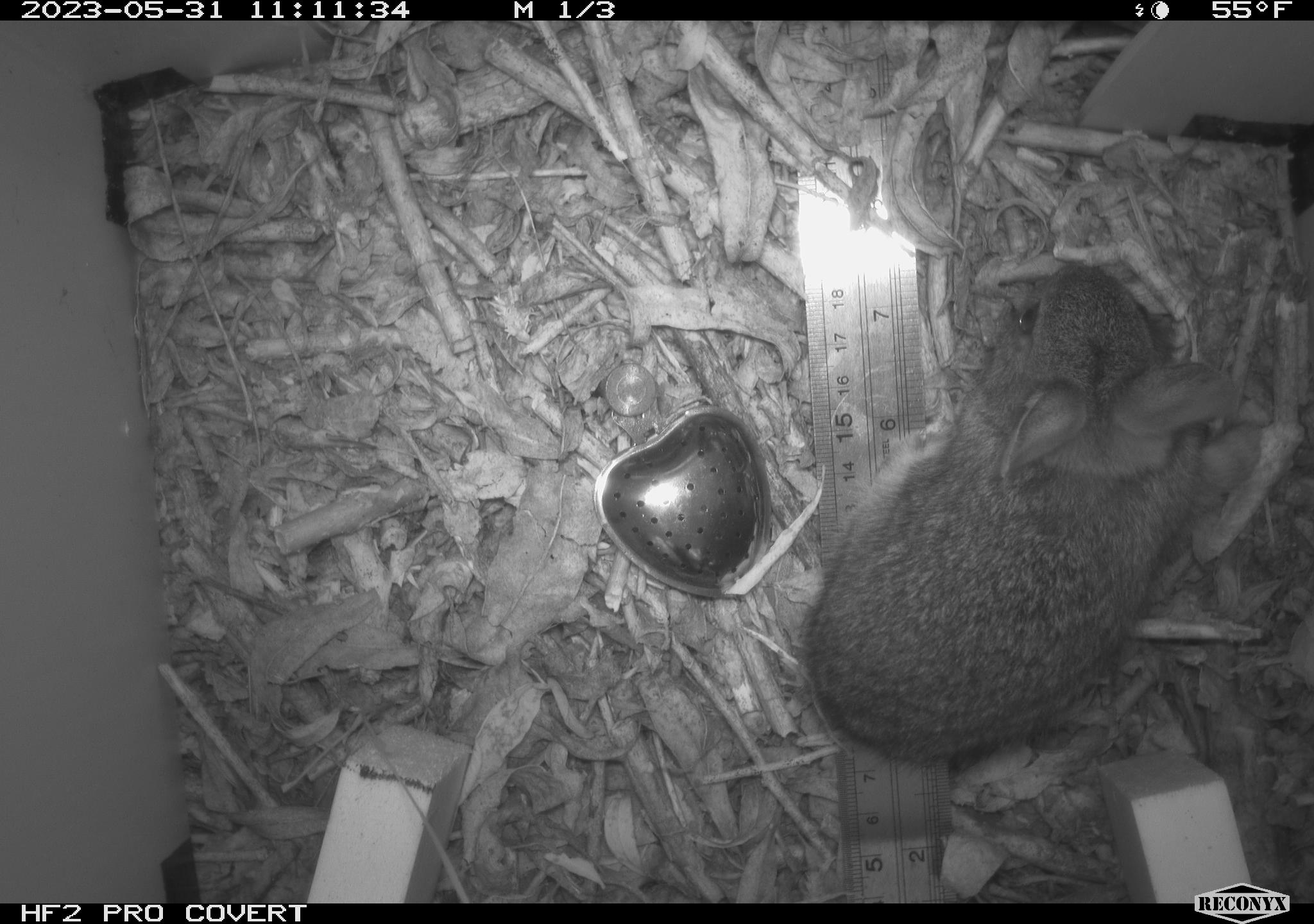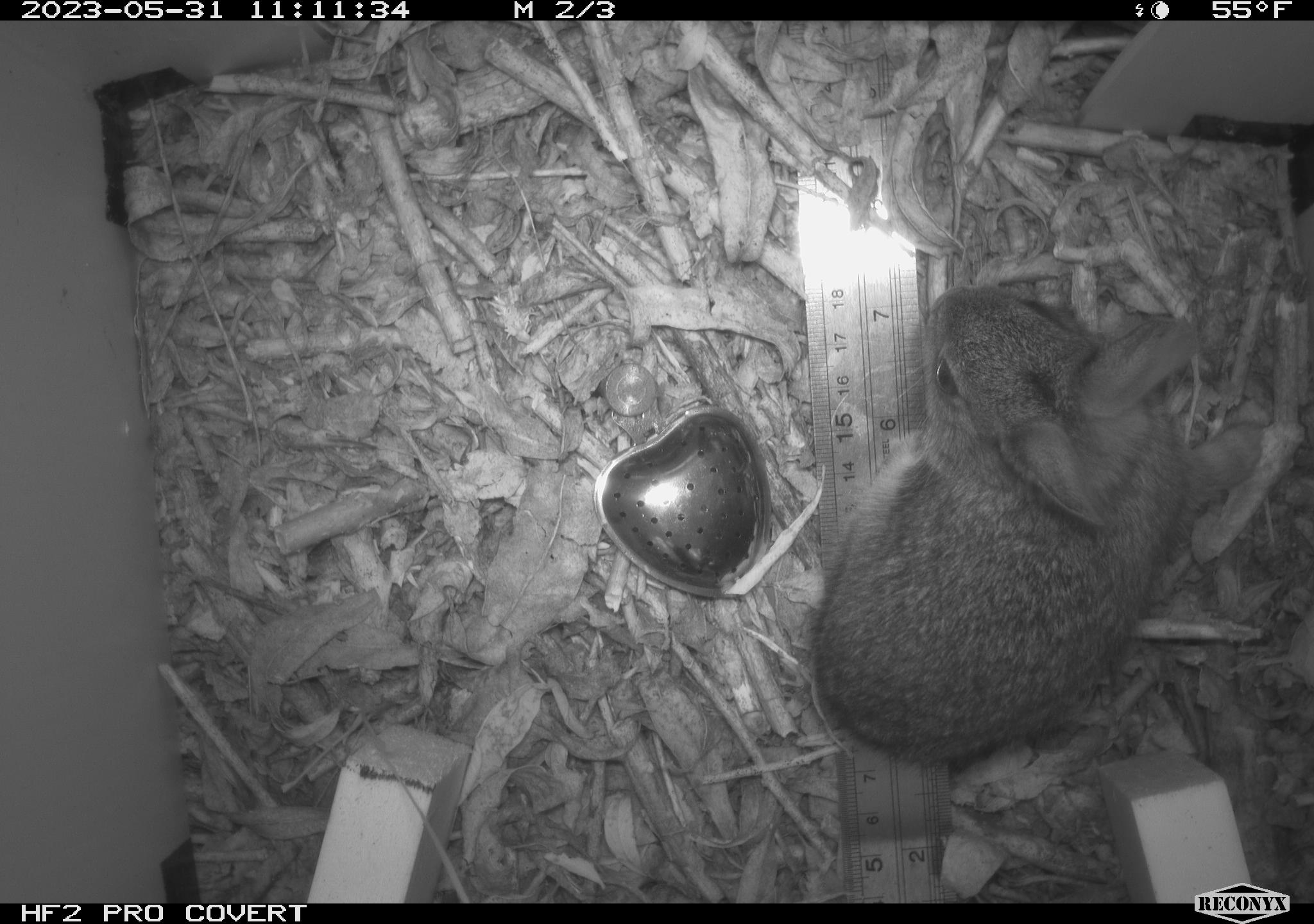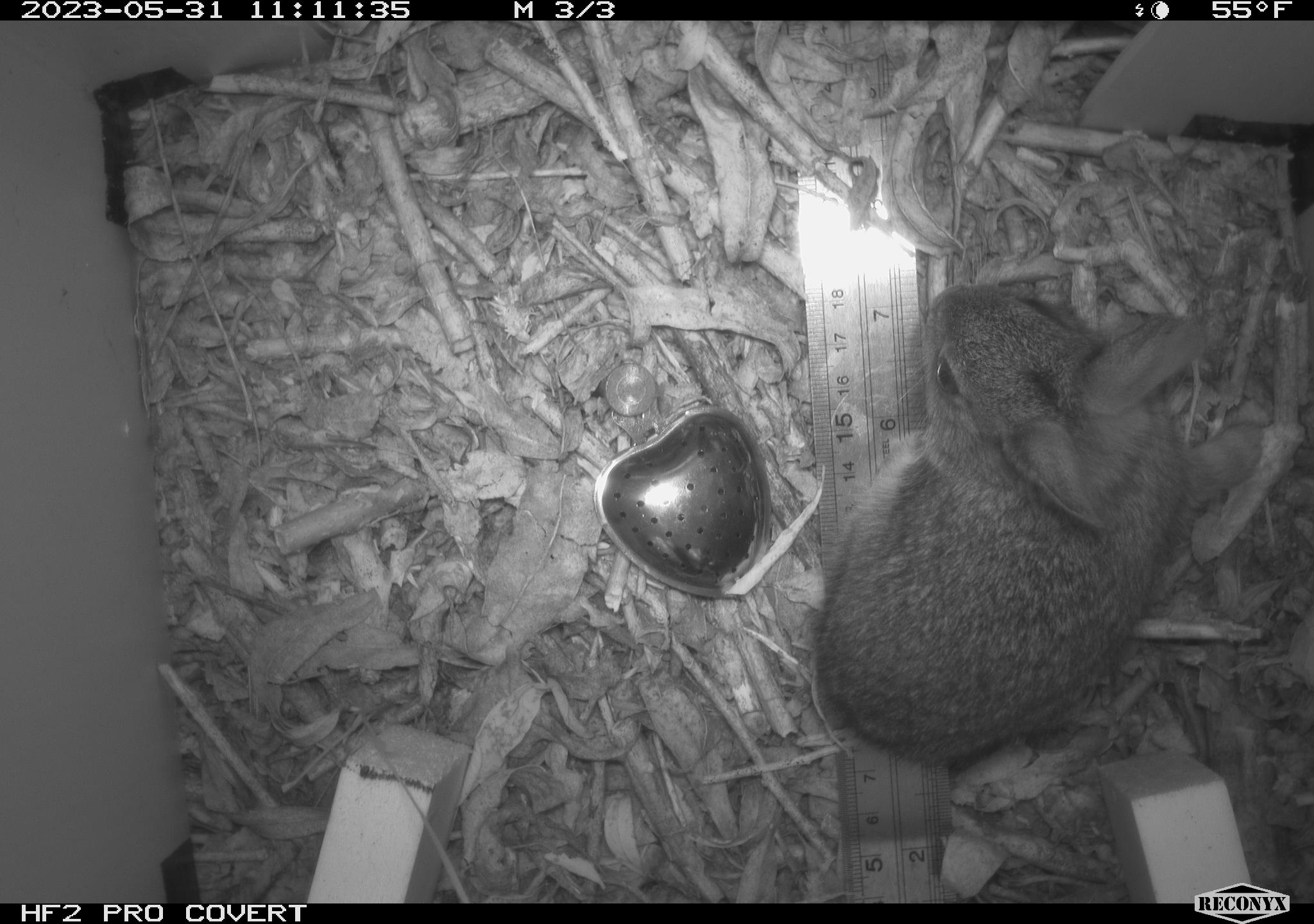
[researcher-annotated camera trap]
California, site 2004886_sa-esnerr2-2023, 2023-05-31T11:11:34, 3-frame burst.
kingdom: Animalia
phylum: Chordata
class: Mammalia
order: Lagomorpha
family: Leporidae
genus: Sylvilagus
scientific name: Sylvilagus bachmani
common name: brush rabbit